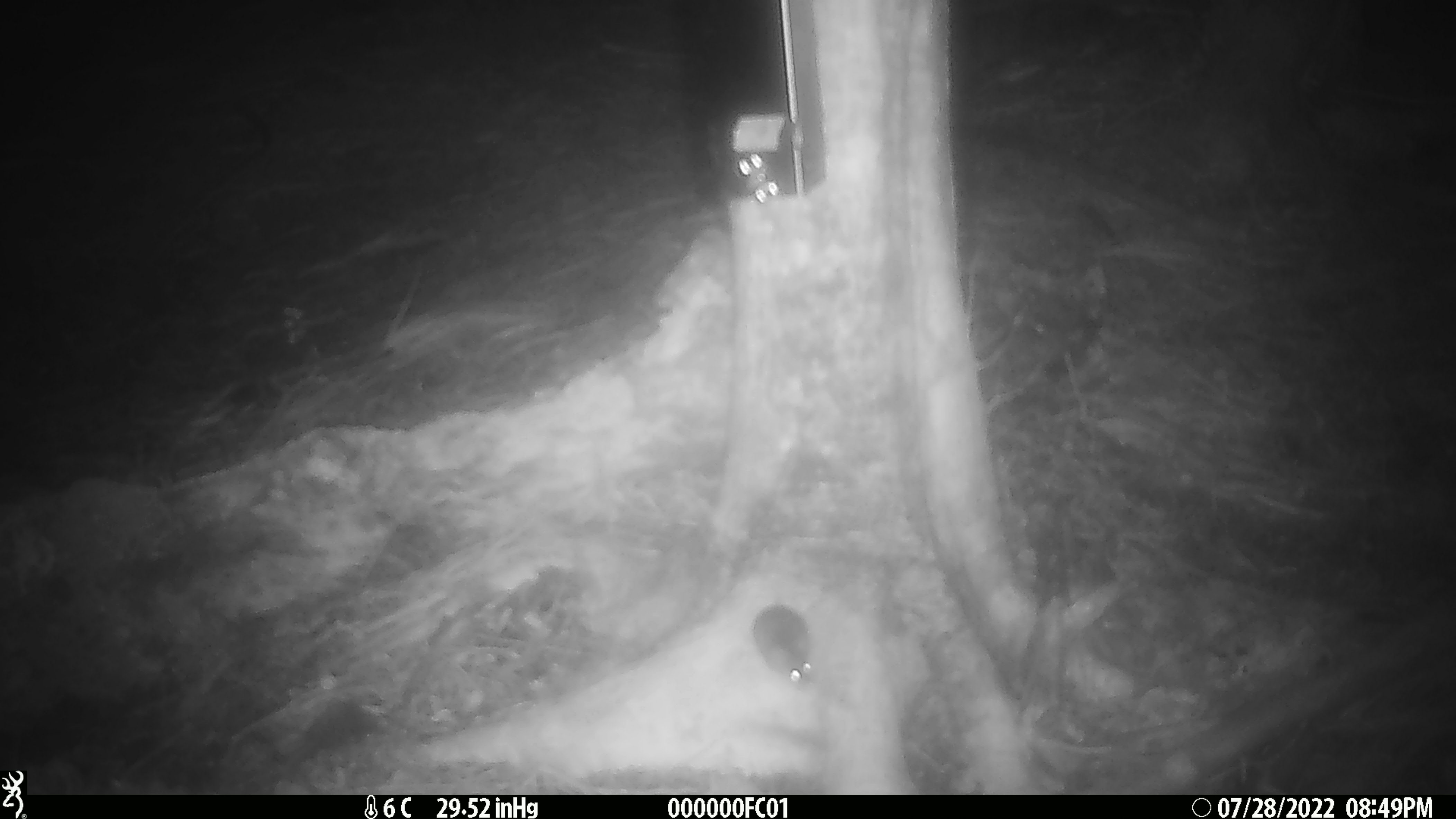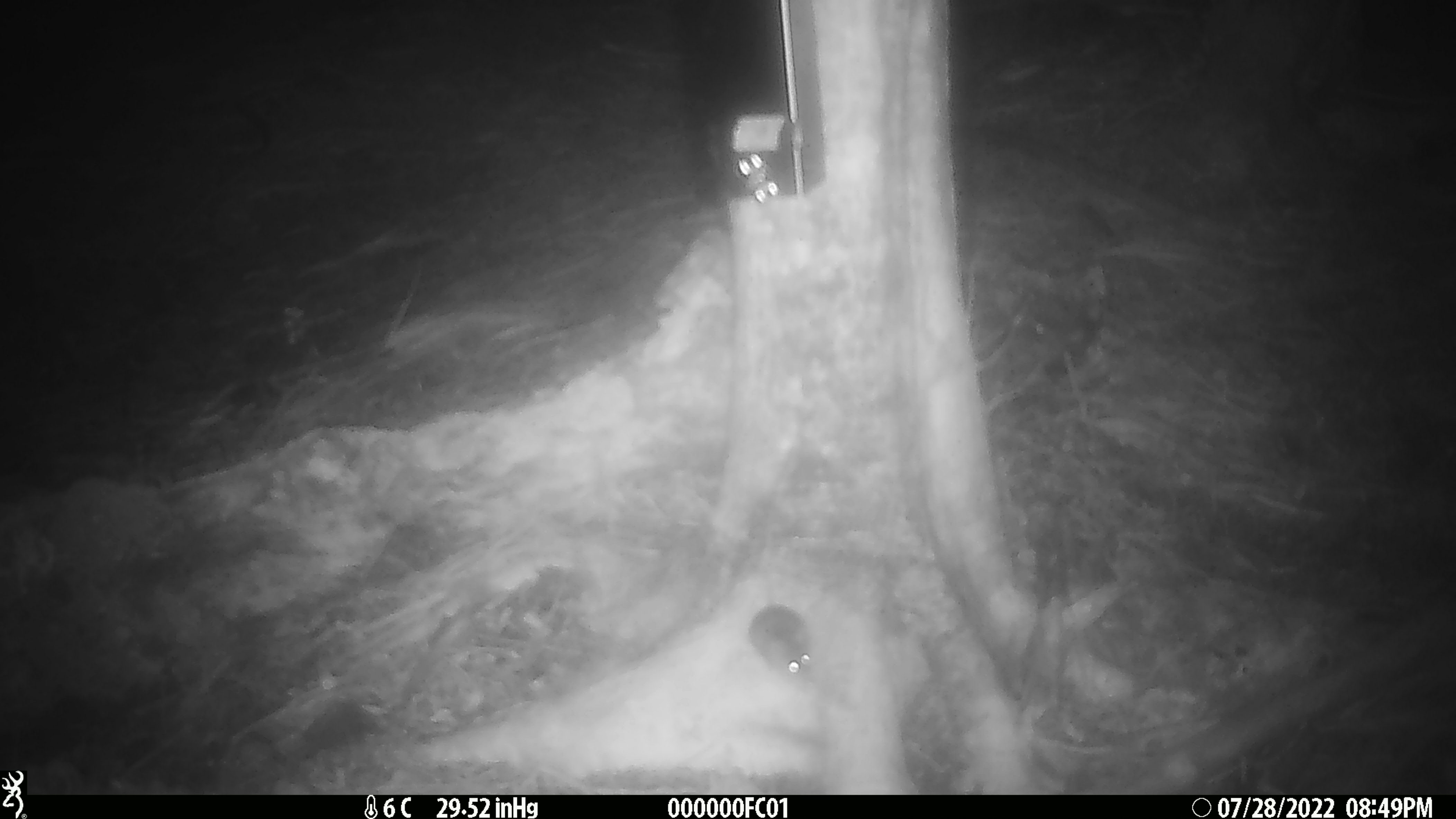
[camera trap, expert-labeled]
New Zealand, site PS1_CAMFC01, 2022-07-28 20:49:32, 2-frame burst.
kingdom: Animalia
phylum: Chordata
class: Mammalia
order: Rodentia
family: Muridae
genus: Mus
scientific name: Mus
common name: mouse